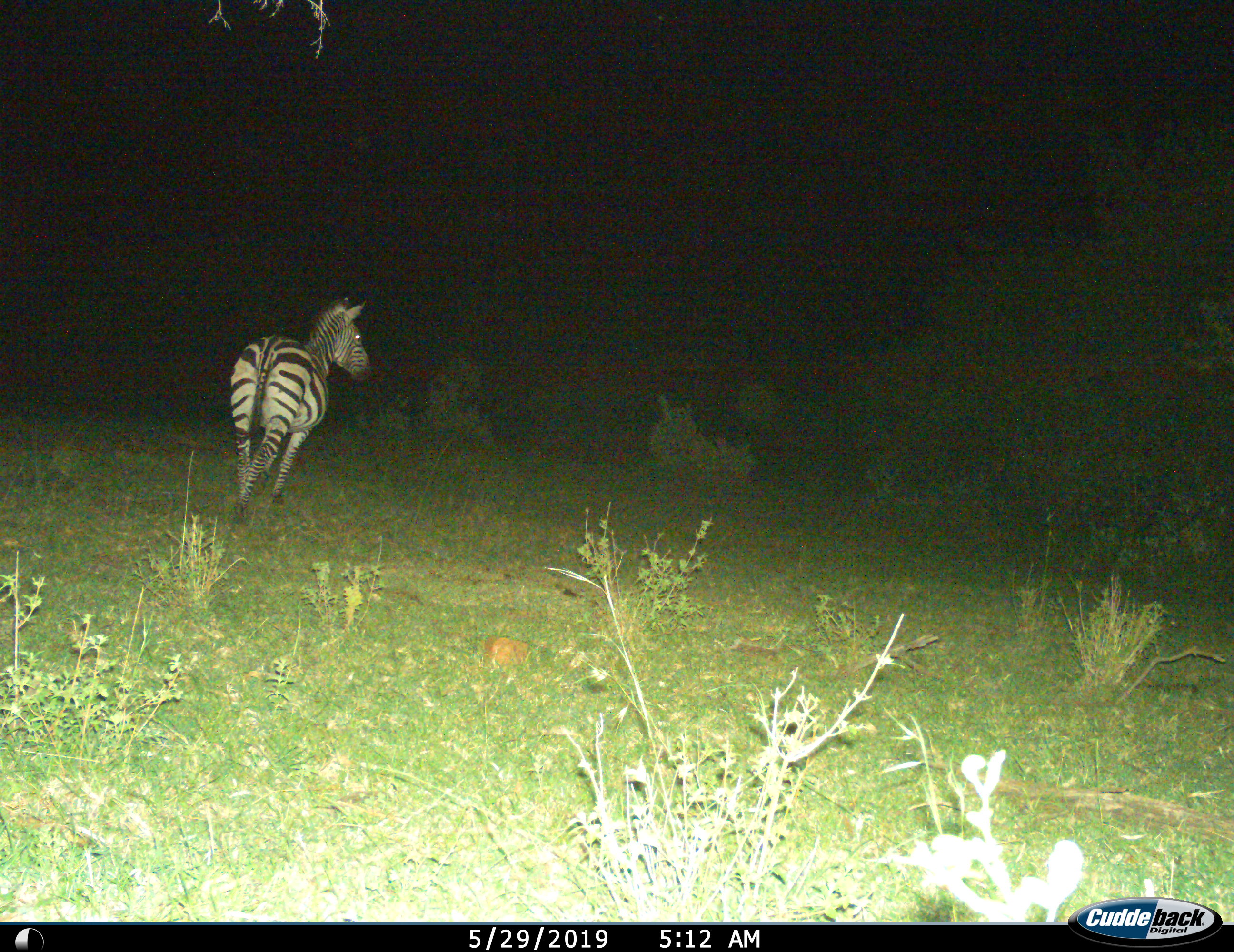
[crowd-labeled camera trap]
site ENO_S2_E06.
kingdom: Animalia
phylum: Chordata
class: Mammalia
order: Perissodactyla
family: Equidae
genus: Equus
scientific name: Equus quagga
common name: plains zebra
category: zebraplains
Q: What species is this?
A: Zebraplains (plains zebra) (Equus quagga).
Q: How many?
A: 1.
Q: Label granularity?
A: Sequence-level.